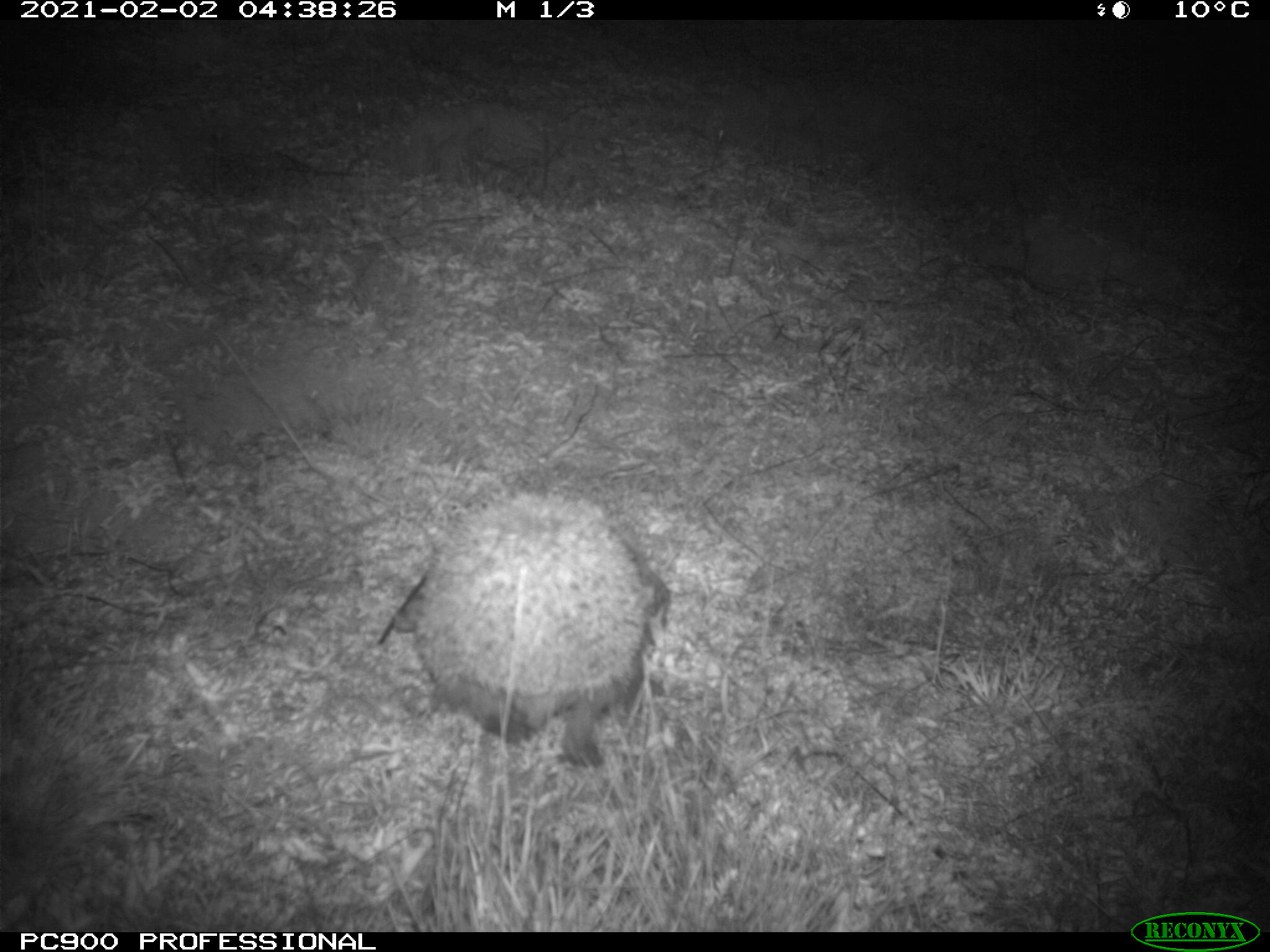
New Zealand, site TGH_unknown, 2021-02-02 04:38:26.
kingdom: Animalia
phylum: Chordata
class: Mammalia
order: Eulipotyphla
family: Erinaceidae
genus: Erinaceus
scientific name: Erinaceus europaeus europaeus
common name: european hedgehog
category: hedgehog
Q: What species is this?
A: Hedgehog (european hedgehog) (Erinaceus europaeus europaeus).